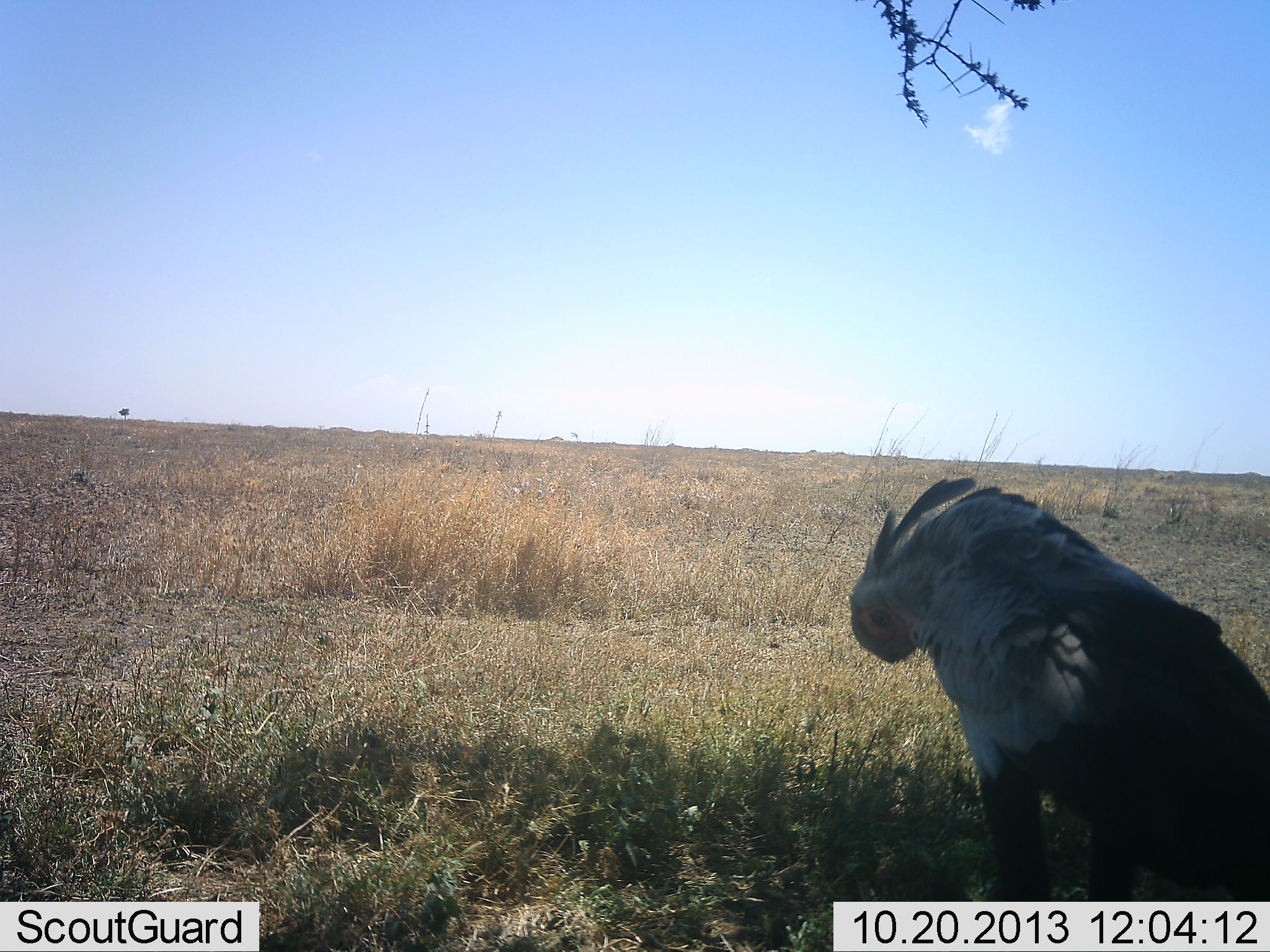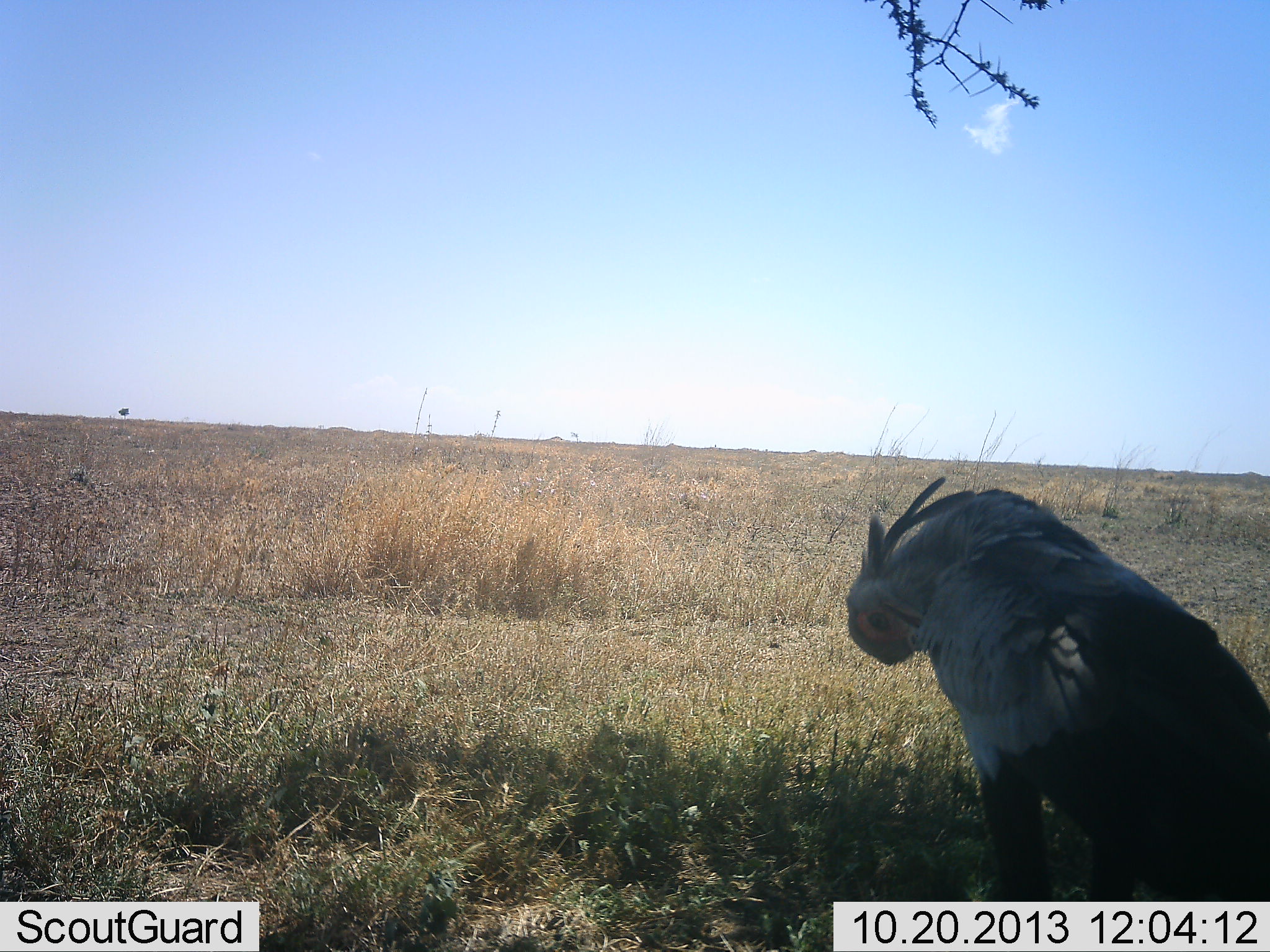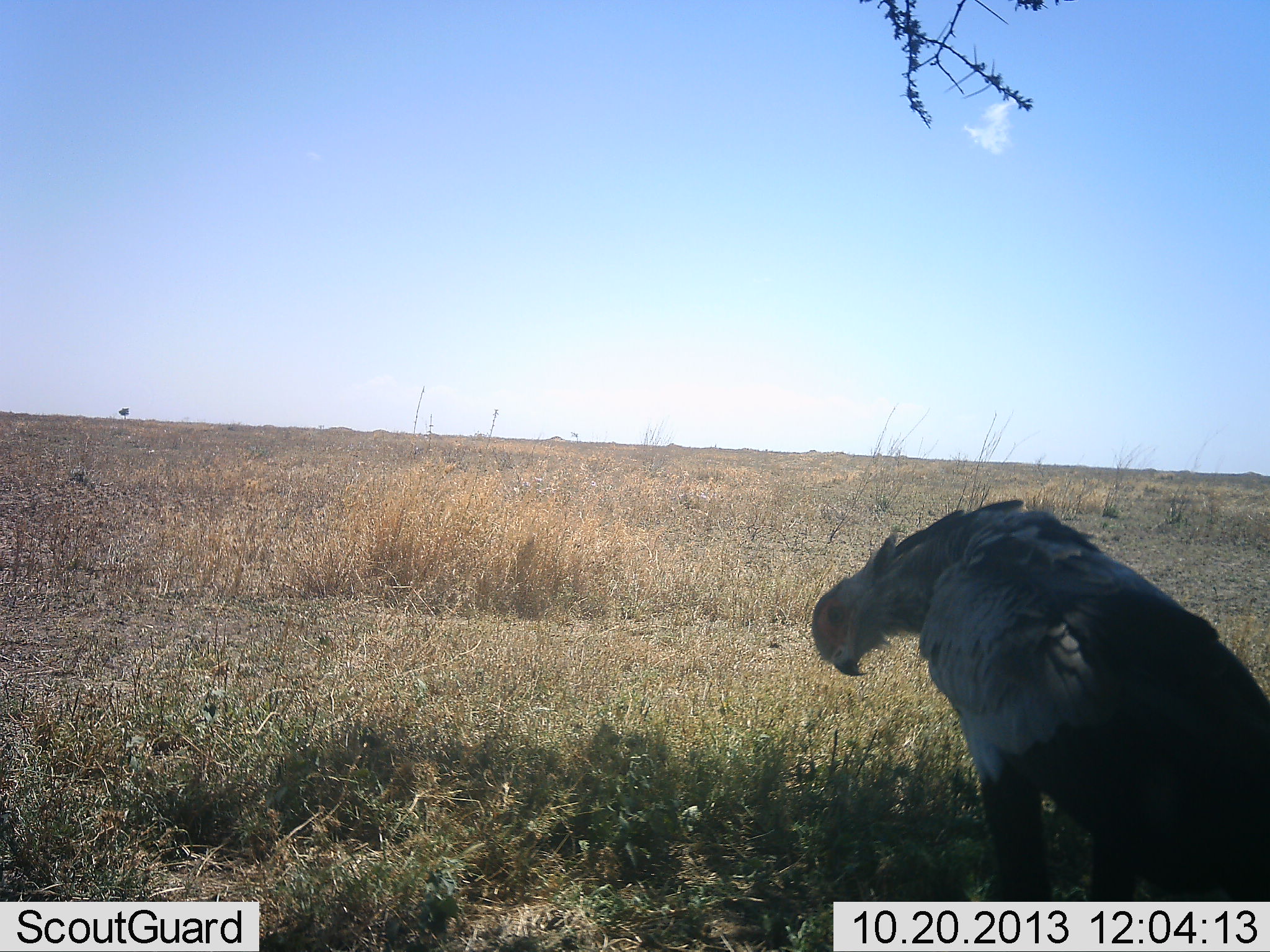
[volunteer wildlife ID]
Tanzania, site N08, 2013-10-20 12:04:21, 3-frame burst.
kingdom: Animalia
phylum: Chordata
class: Aves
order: Accipitriformes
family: Sagittariidae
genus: Sagittarius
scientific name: Sagittarius serpentarius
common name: secretary bird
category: secretarybird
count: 1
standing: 100%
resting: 0%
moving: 0%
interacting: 0%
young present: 0%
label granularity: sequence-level